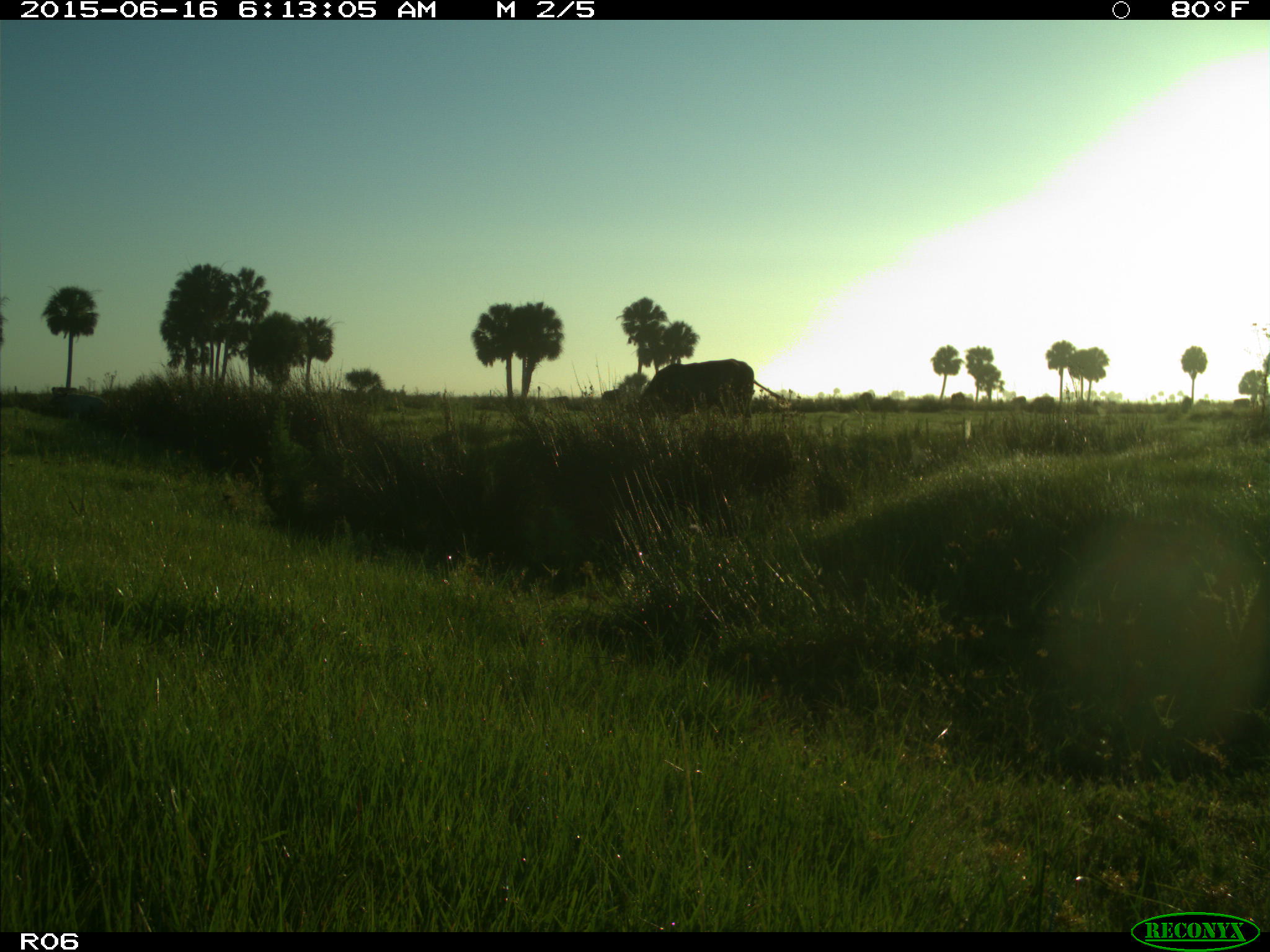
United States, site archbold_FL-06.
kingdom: Animalia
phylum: Chordata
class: Mammalia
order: Artiodactyla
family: Bovidae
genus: Bos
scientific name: Bos taurus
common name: domestic cow